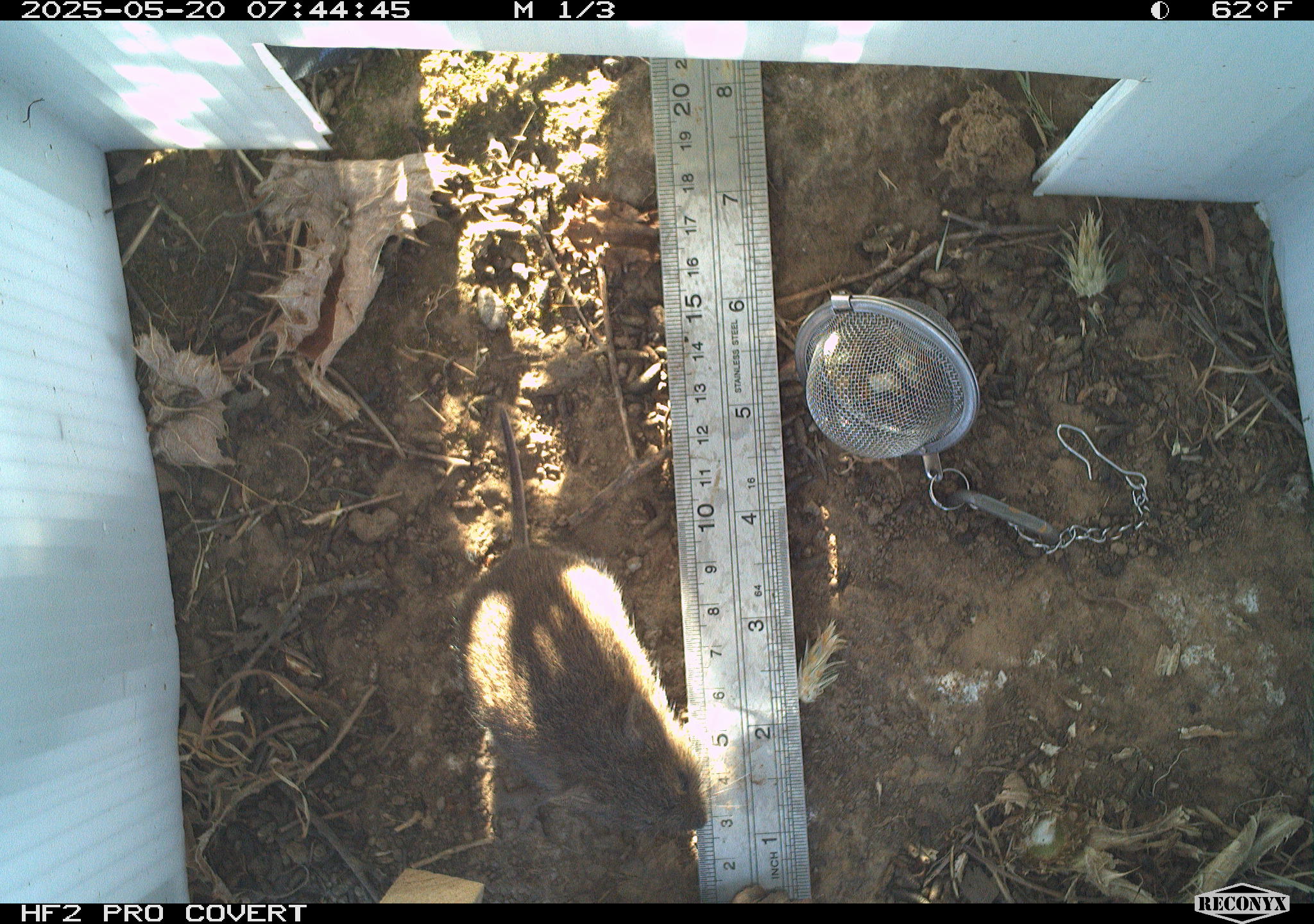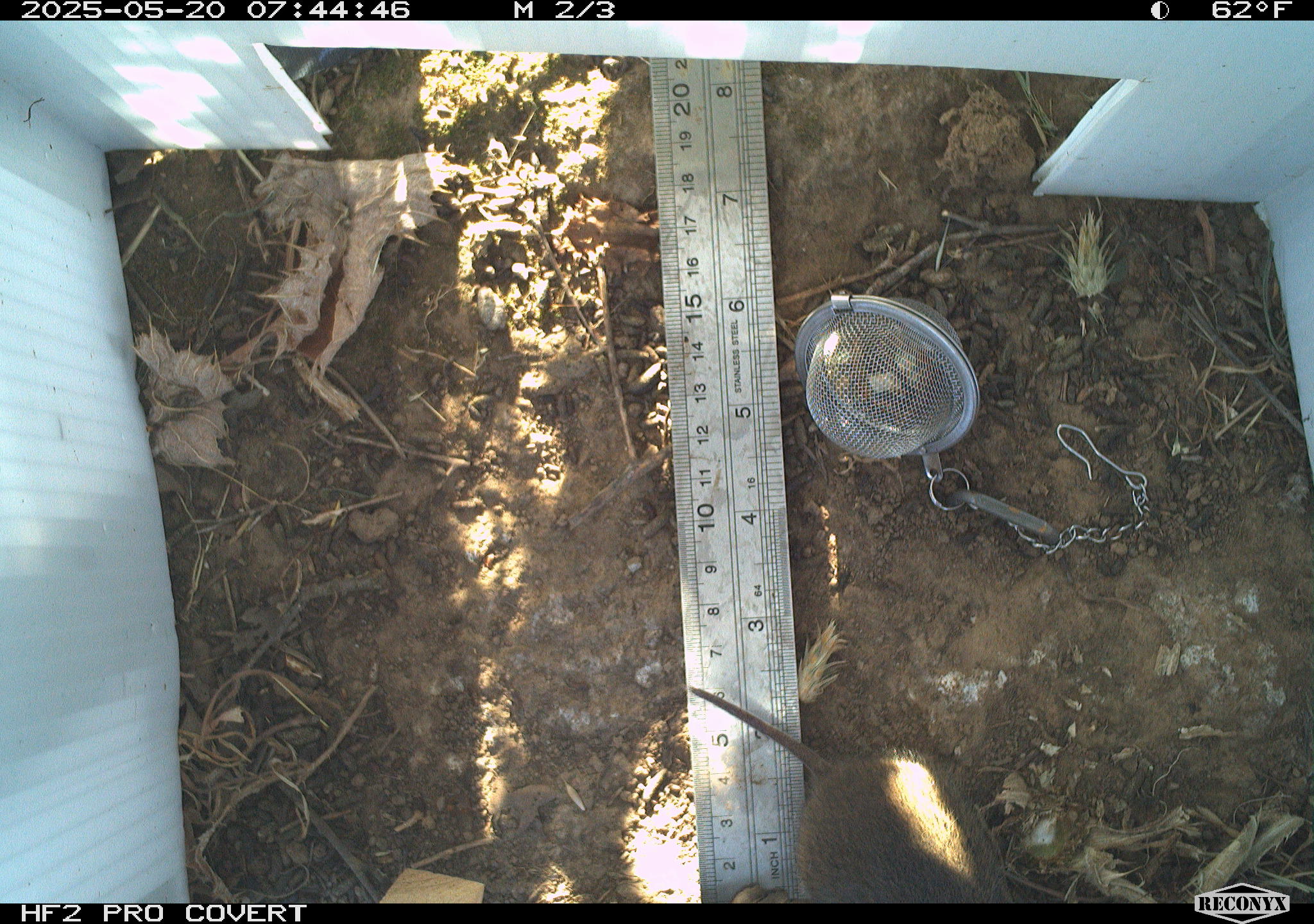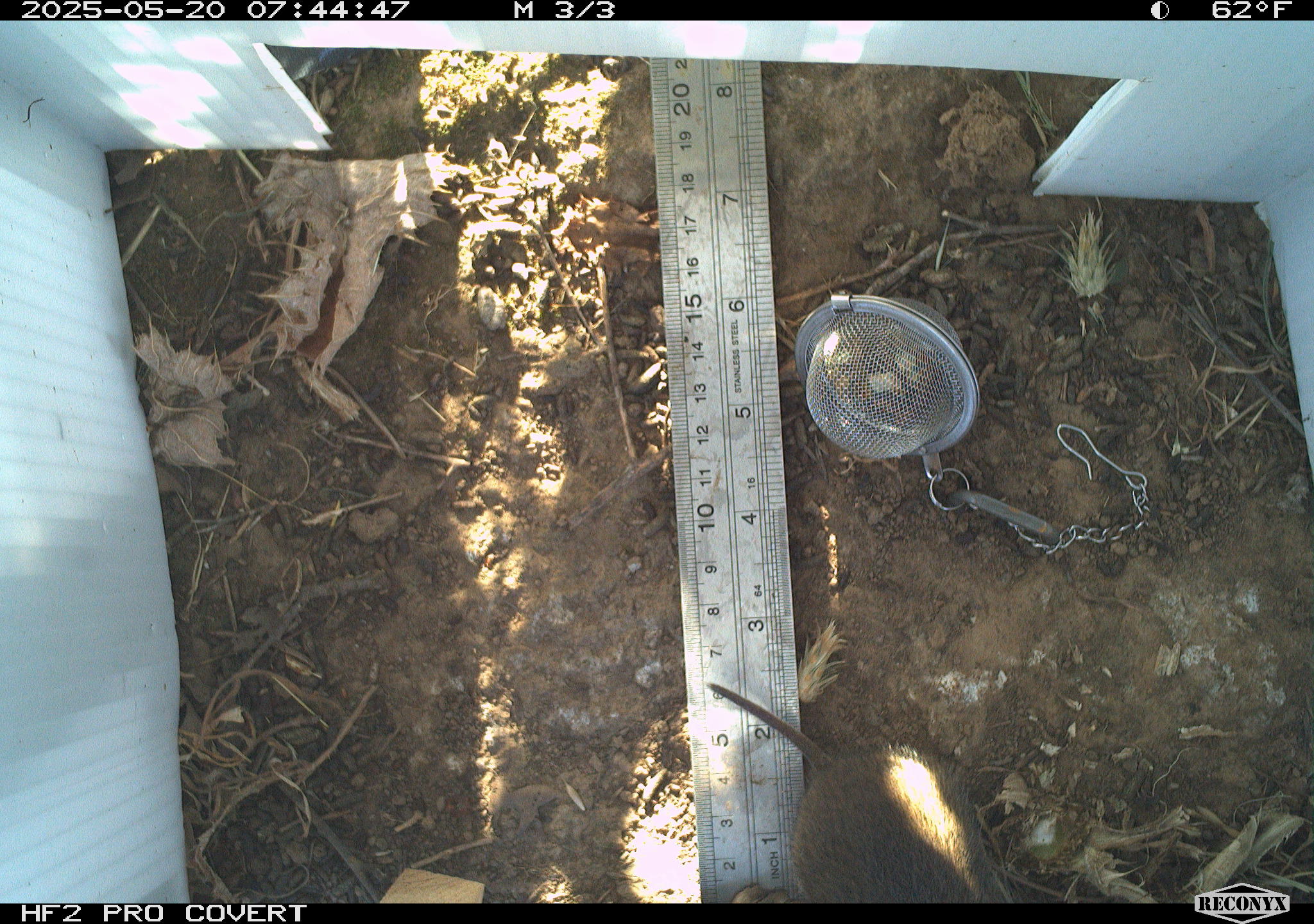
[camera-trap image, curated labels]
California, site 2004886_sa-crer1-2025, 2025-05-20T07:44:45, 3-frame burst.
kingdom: Animalia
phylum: Chordata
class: Mammalia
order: Rodentia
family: Cricetidae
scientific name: Arvicolinae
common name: voles, lemmings, and muskrats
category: arvicolinae subfamily